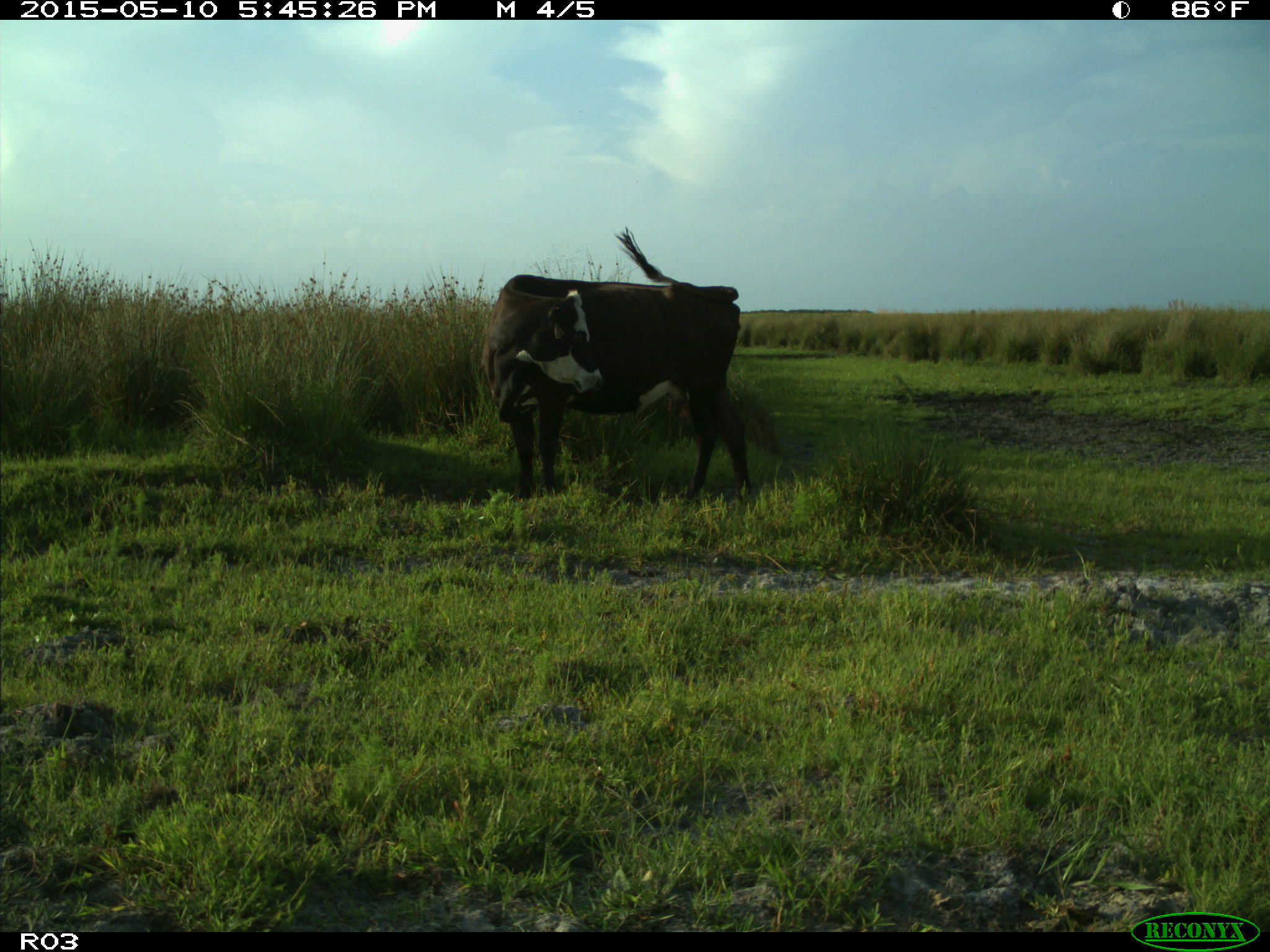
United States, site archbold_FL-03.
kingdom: Animalia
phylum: Chordata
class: Mammalia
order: Artiodactyla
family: Bovidae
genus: Bos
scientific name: Bos taurus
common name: domestic cow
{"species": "Bos taurus (domestic cow)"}